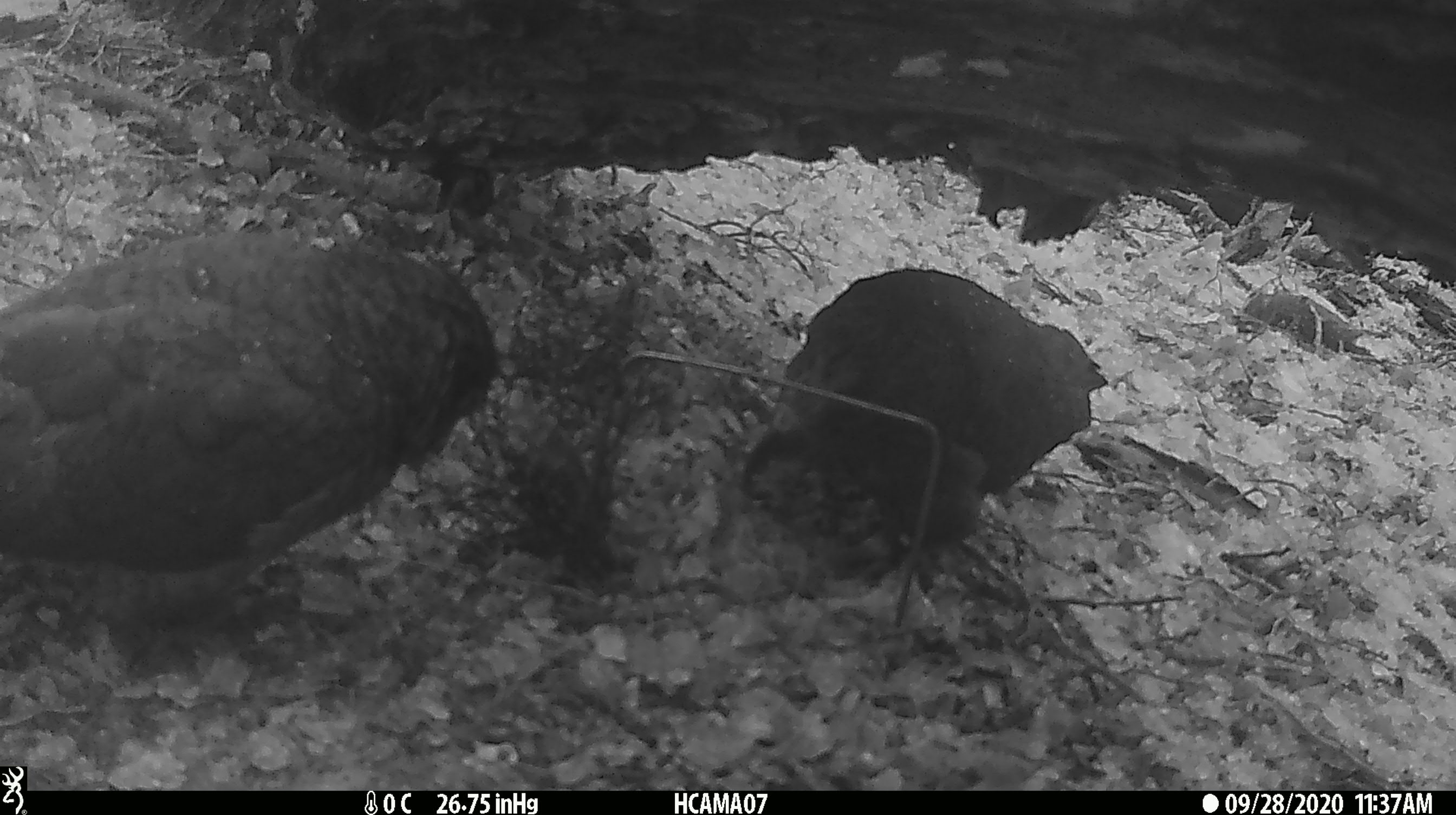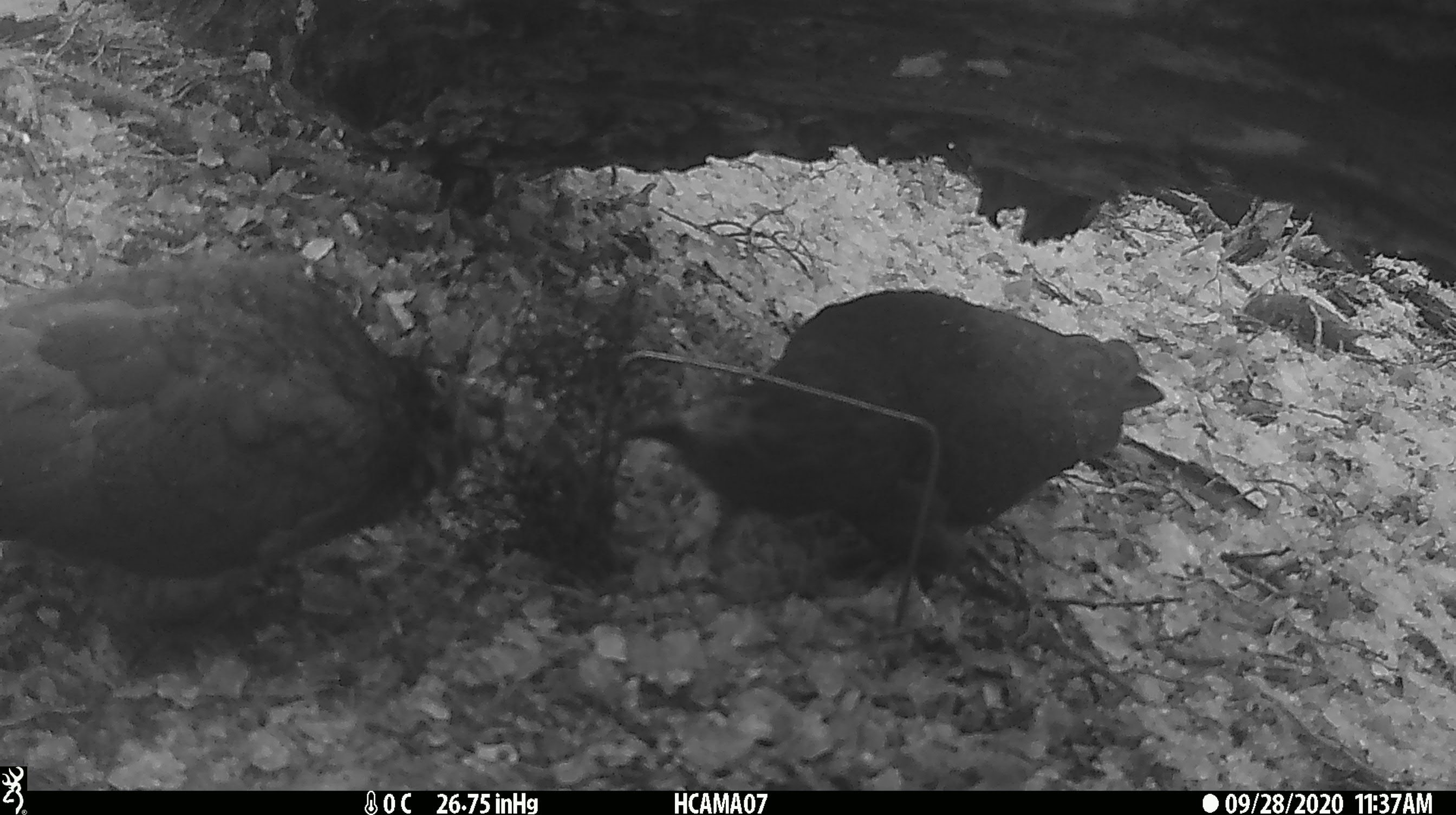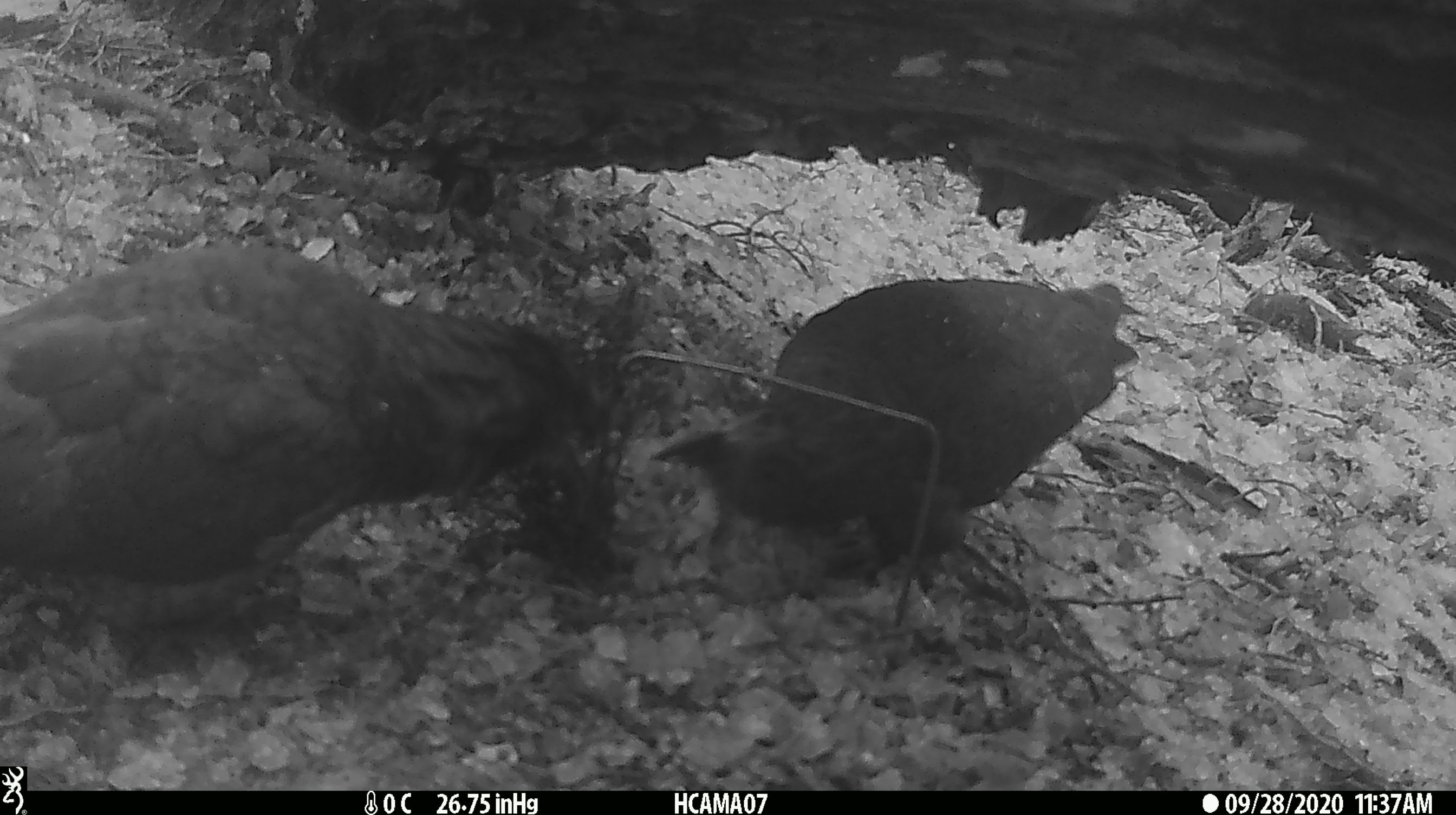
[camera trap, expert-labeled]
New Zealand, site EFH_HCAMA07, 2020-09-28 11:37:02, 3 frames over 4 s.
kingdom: Animalia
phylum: Chordata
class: Aves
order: Psittaciformes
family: Strigopidae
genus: Nestor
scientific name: Nestor notabilis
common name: kea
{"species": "kea (Nestor notabilis)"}